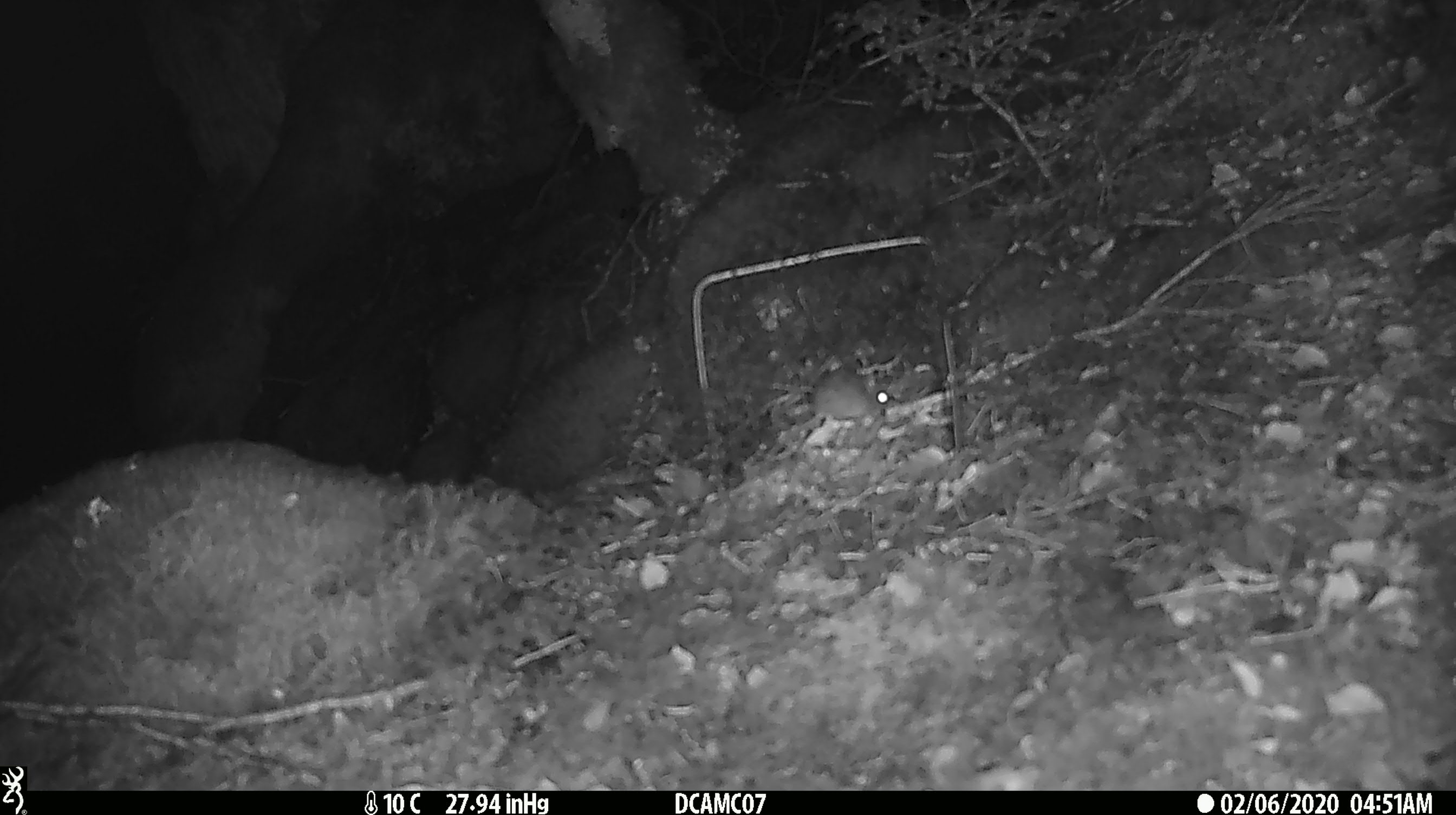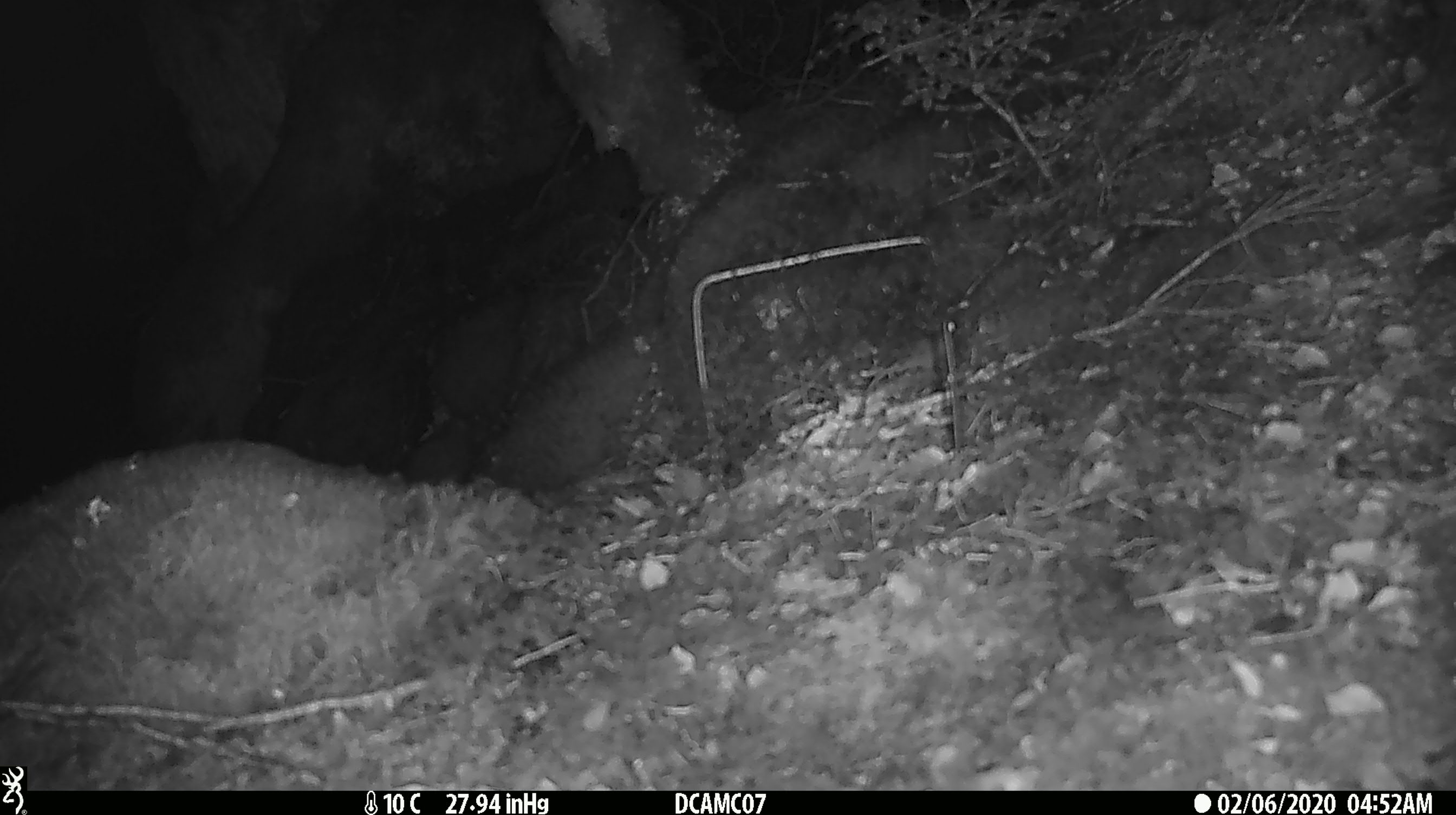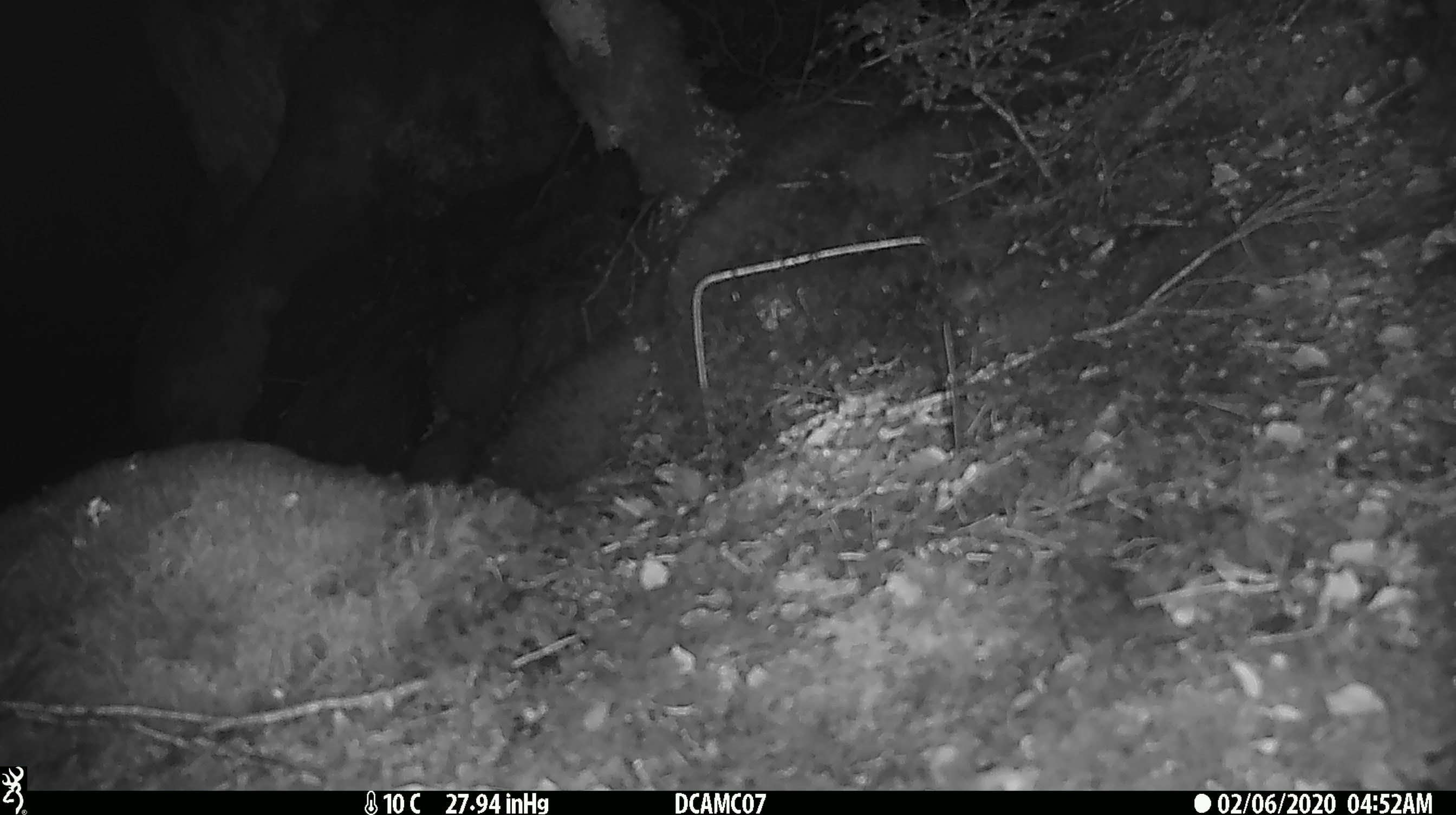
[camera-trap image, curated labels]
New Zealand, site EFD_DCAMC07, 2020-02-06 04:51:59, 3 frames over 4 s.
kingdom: Animalia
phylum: Chordata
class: Mammalia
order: Rodentia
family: Muridae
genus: Mus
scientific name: Mus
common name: mouse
Mouse (Mus).